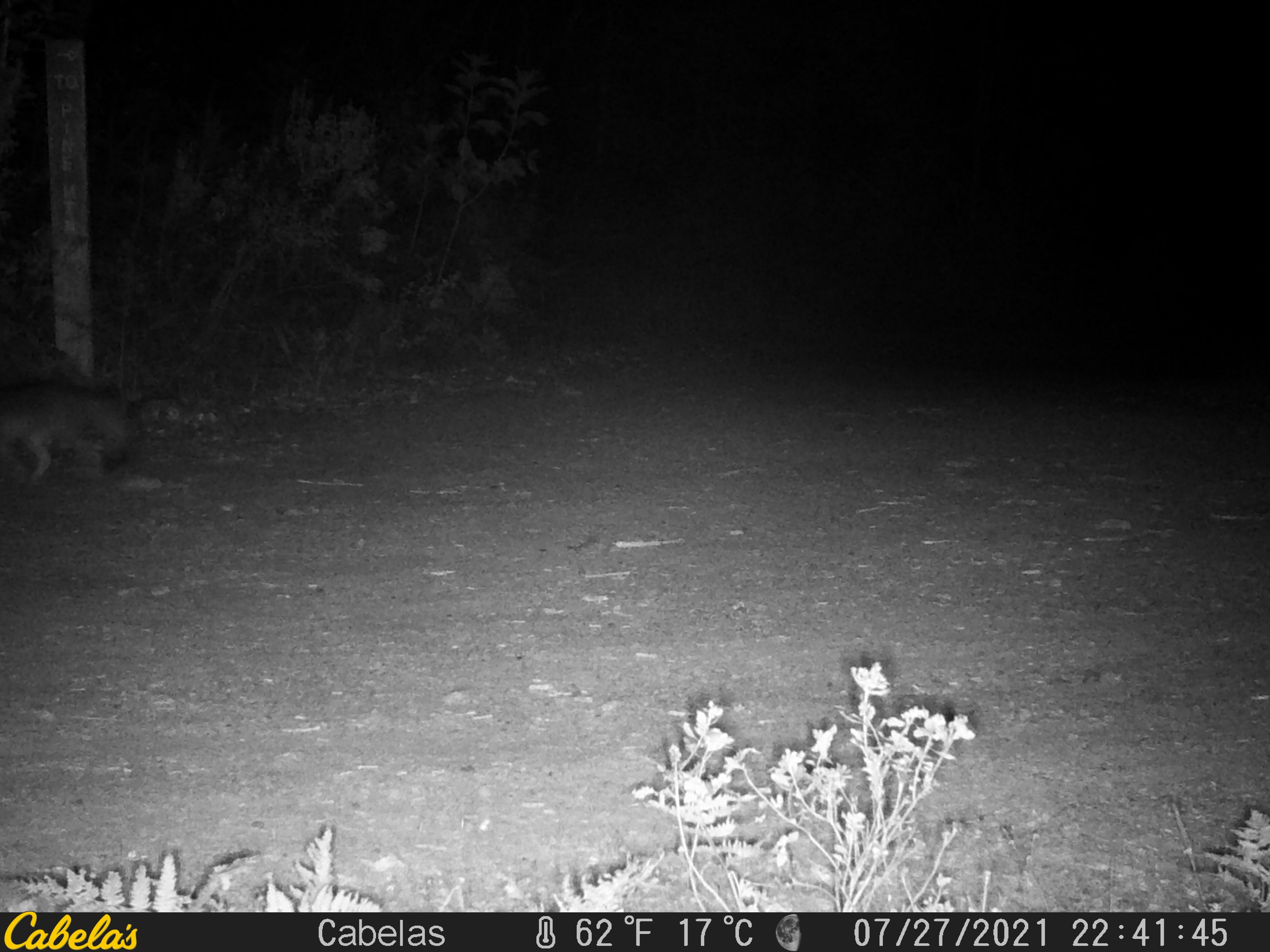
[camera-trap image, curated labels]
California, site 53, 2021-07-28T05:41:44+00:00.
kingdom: Animalia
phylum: Chordata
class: Mammalia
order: Carnivora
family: Canidae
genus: Urocyon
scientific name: Urocyon cinereoargenteus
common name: gray fox